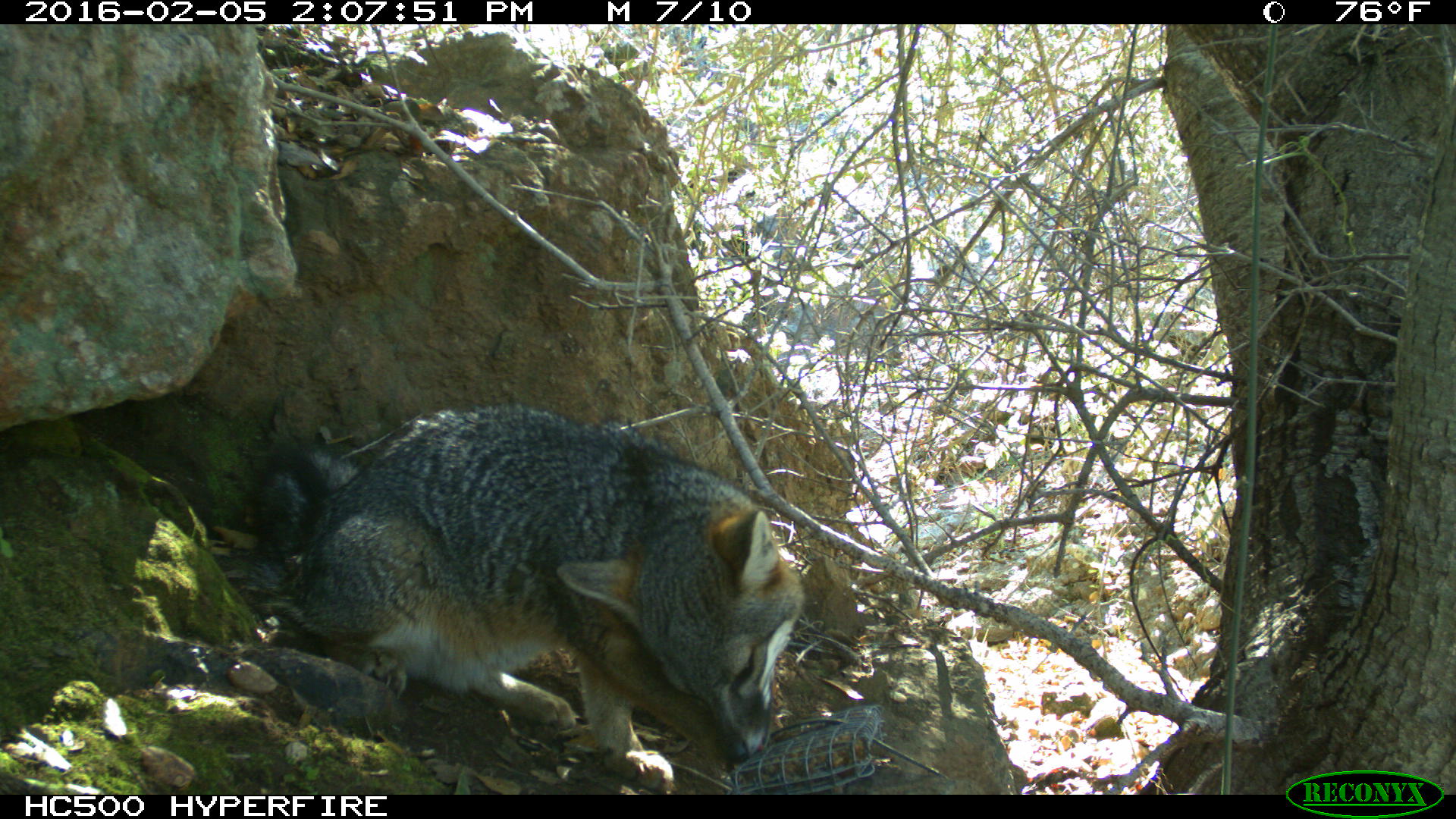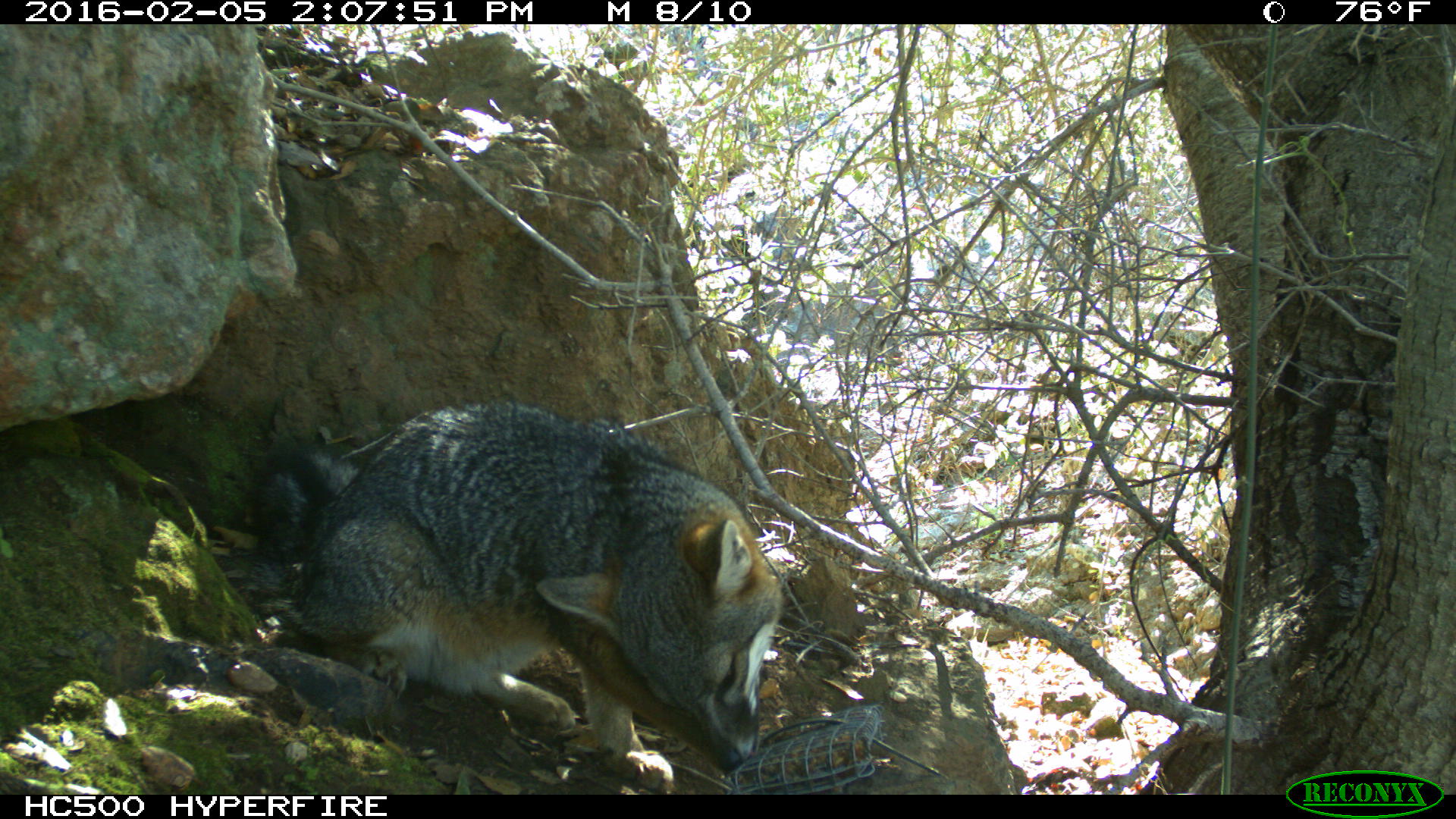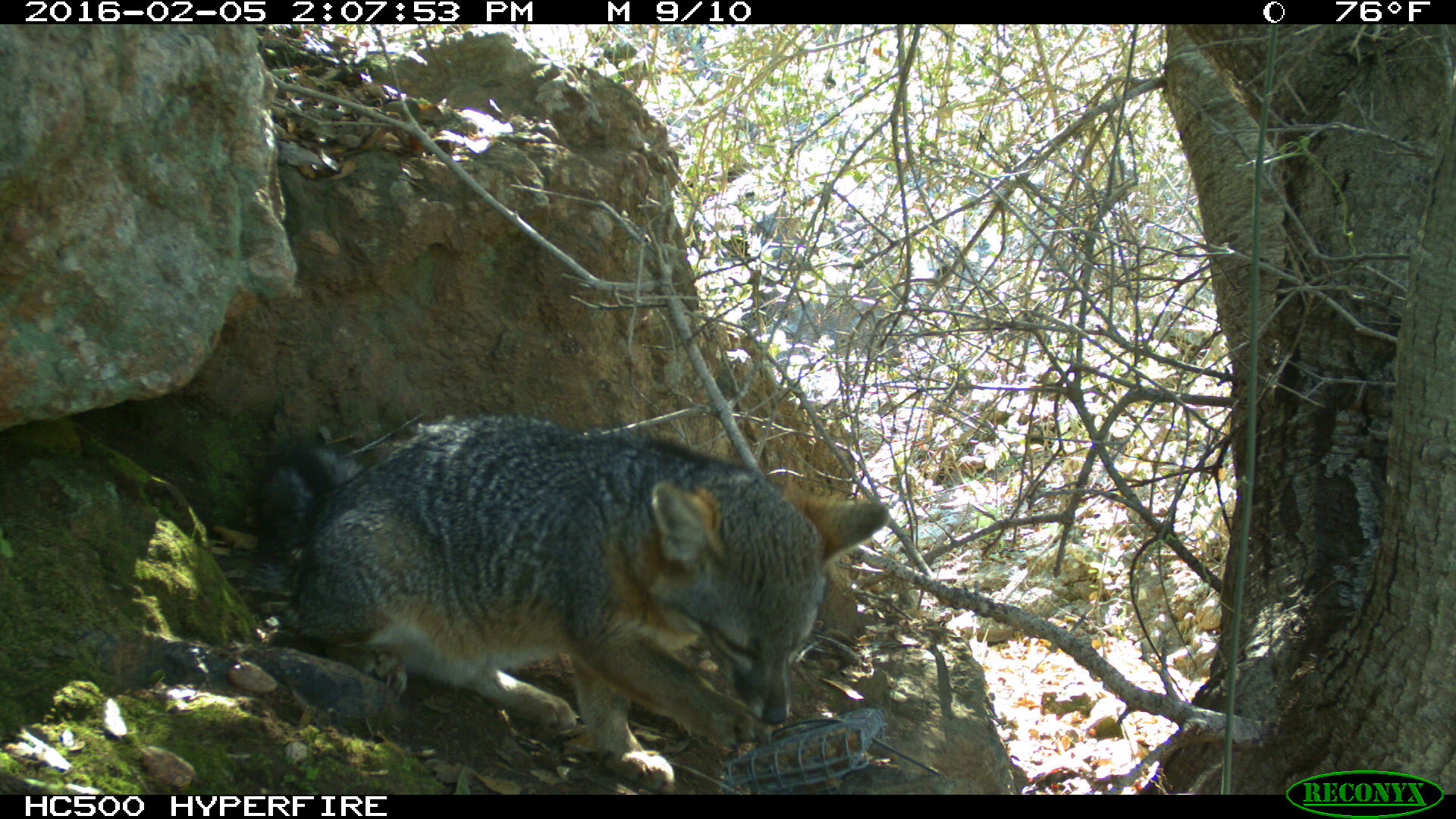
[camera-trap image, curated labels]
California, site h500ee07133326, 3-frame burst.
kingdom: Animalia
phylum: Chordata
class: Mammalia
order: Carnivora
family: Canidae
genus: Urocyon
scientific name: Urocyon littoralis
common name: island fox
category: fox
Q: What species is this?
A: Fox (island fox) (Urocyon littoralis).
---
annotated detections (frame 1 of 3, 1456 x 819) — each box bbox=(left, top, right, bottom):
fox: bbox=(252, 403, 806, 795)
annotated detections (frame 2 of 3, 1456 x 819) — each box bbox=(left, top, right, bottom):
fox: bbox=(253, 394, 786, 789)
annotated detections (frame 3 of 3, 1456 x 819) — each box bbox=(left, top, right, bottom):
fox: bbox=(252, 411, 890, 793)